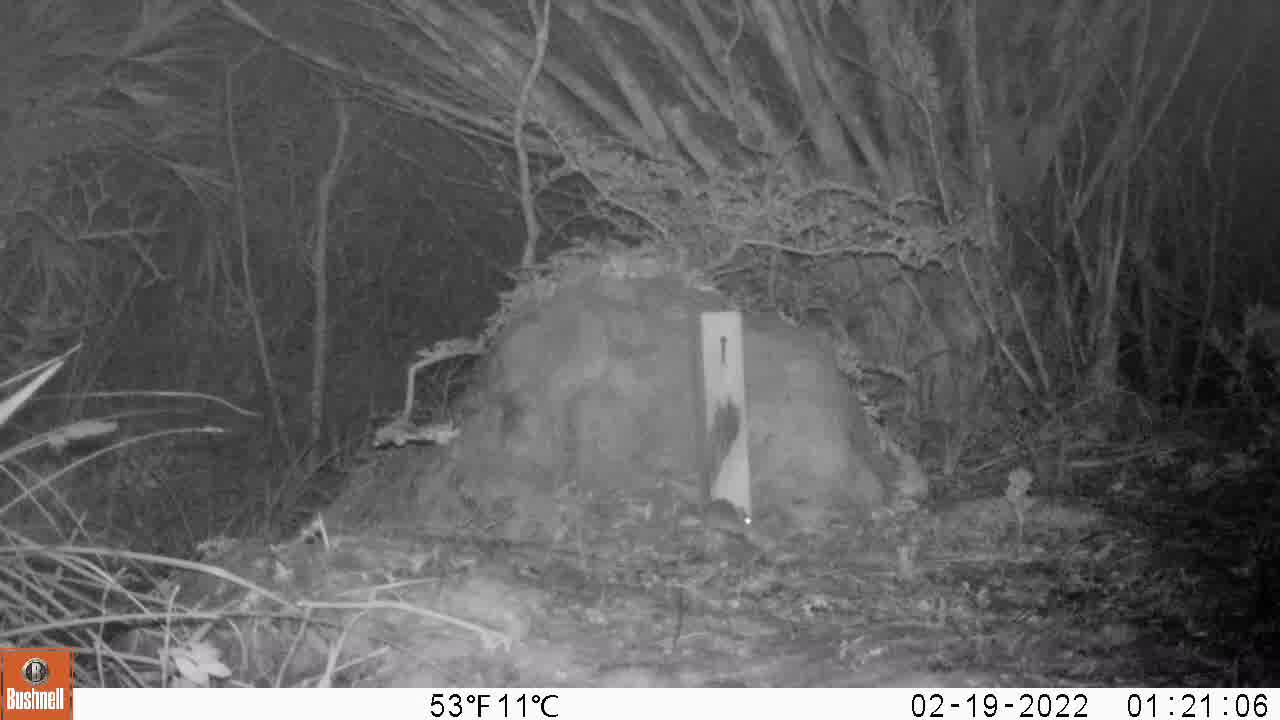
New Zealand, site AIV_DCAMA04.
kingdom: Animalia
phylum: Chordata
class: Mammalia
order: Rodentia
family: Muridae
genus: Mus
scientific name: Mus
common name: mouse